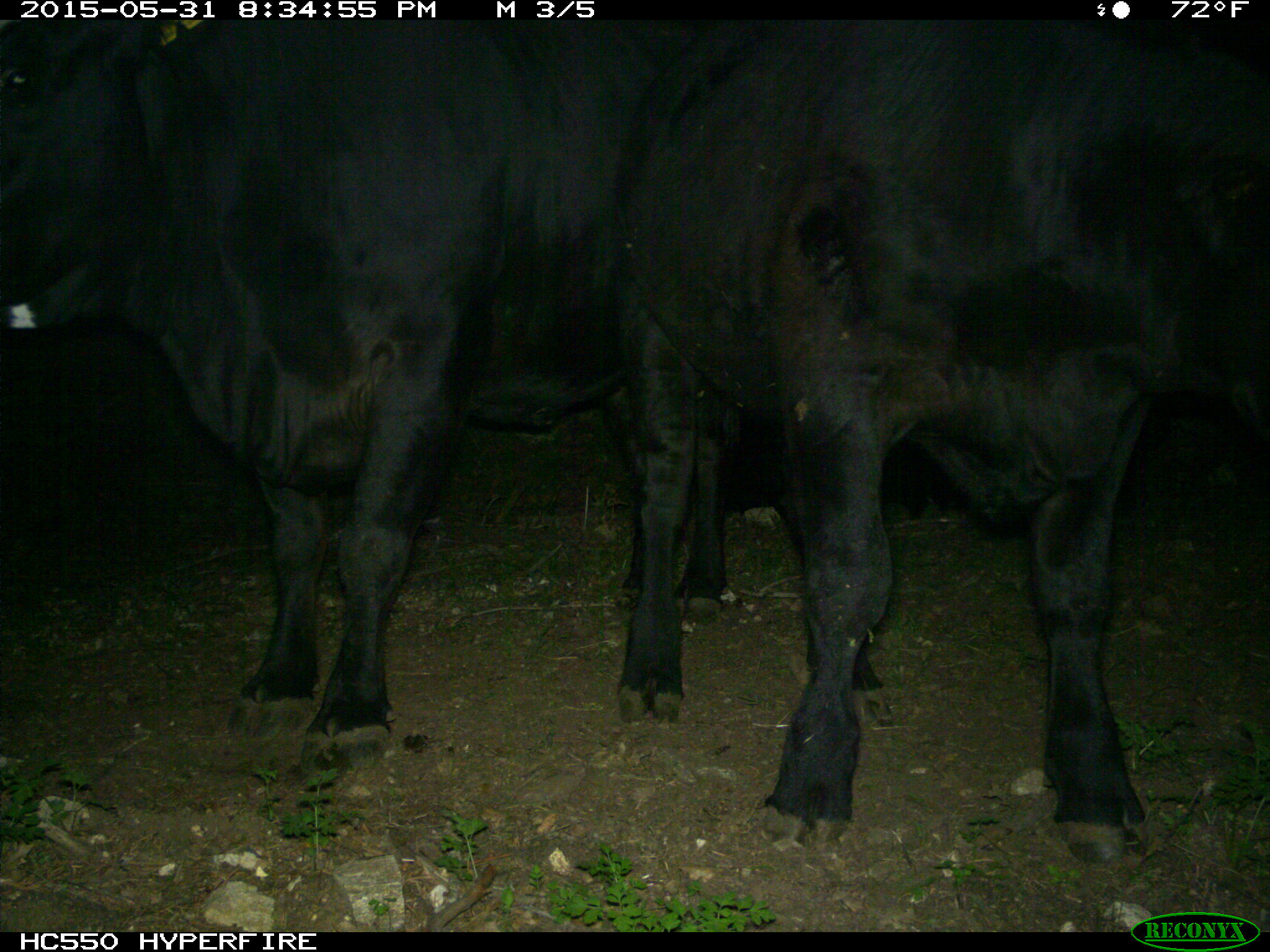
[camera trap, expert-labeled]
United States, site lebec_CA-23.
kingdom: Animalia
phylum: Chordata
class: Mammalia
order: Artiodactyla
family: Bovidae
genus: Bos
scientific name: Bos taurus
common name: domestic cow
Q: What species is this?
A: Bos taurus (domestic cow).